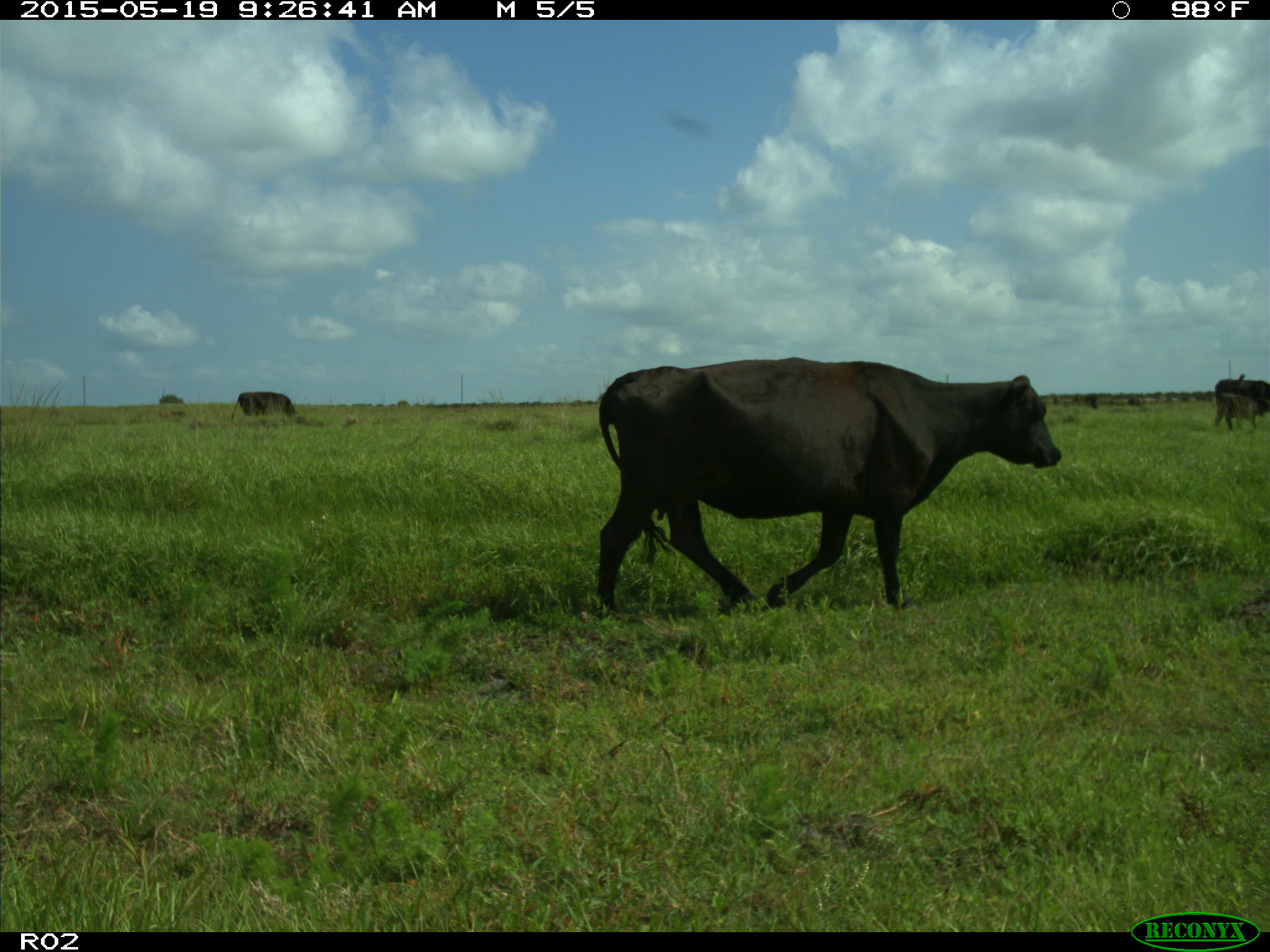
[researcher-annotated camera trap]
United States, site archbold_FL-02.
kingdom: Animalia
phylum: Chordata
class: Mammalia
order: Artiodactyla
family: Bovidae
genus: Bos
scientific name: Bos taurus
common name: domestic cow